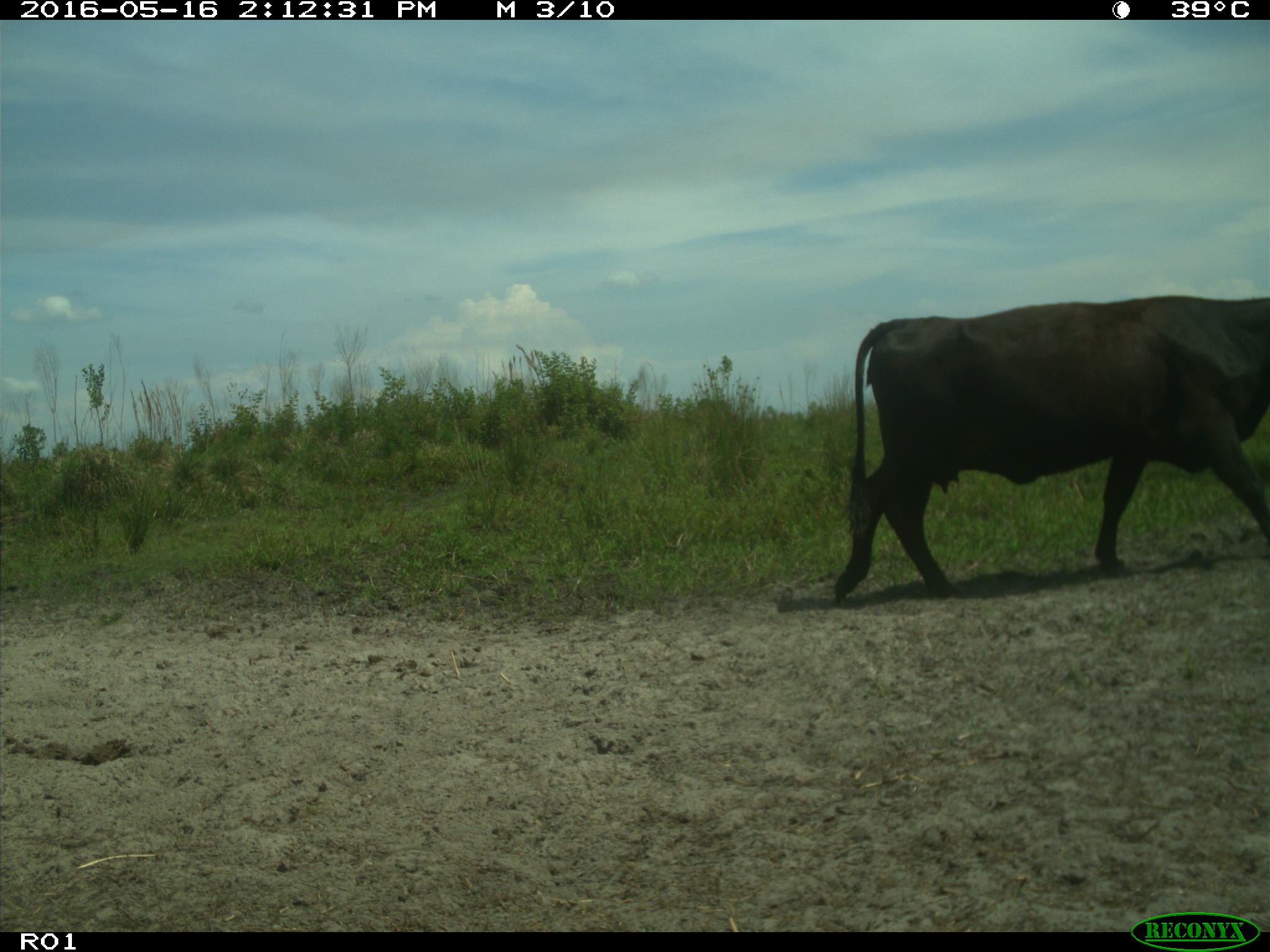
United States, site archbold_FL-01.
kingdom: Animalia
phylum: Chordata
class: Mammalia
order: Artiodactyla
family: Bovidae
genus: Bos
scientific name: Bos taurus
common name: domestic cow